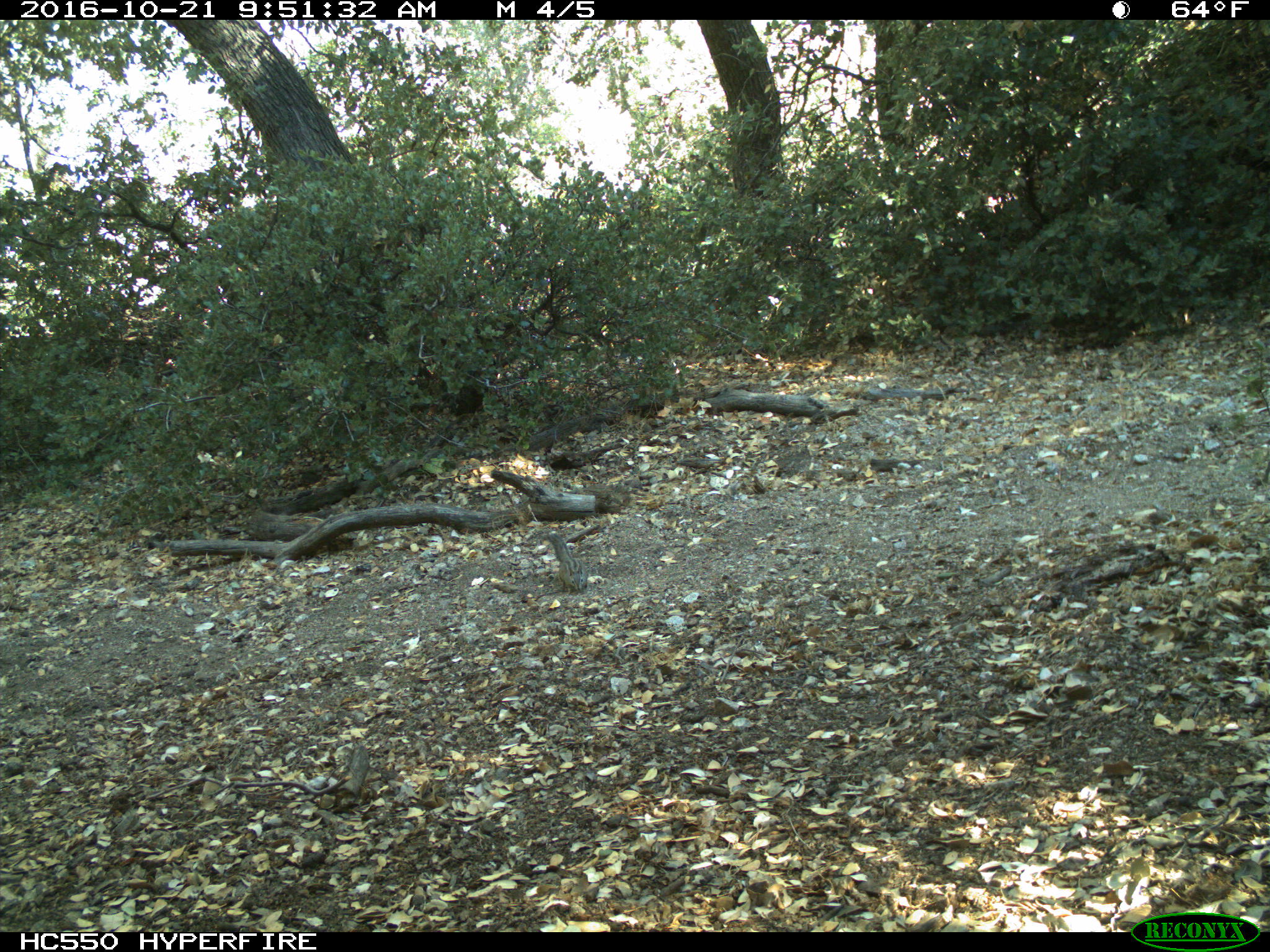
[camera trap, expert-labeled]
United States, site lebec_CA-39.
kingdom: Animalia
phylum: Chordata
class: Mammalia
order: Rodentia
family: Sciuridae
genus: Tamias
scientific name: Tamias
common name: chipmunk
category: unidentified chipmunk